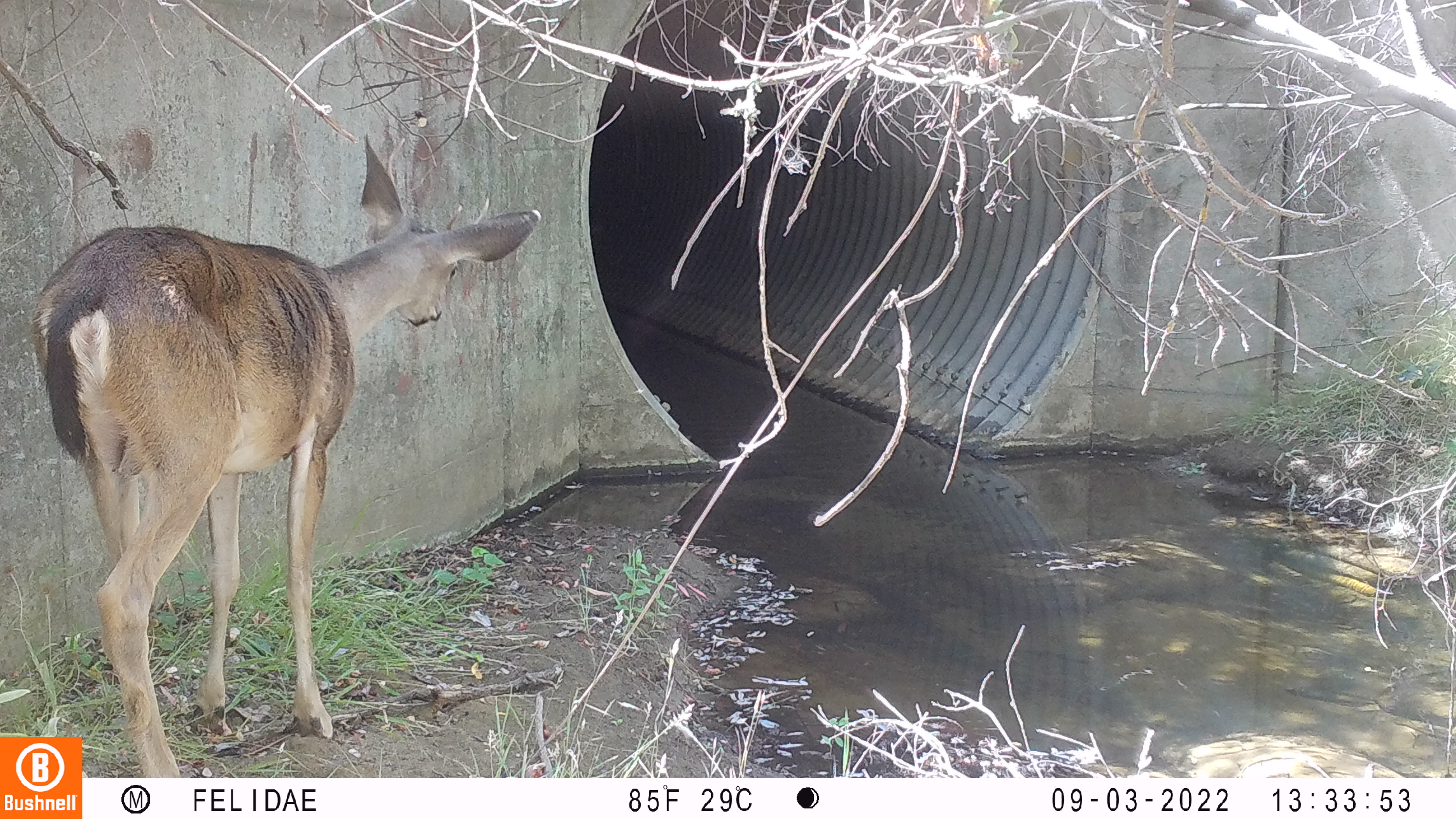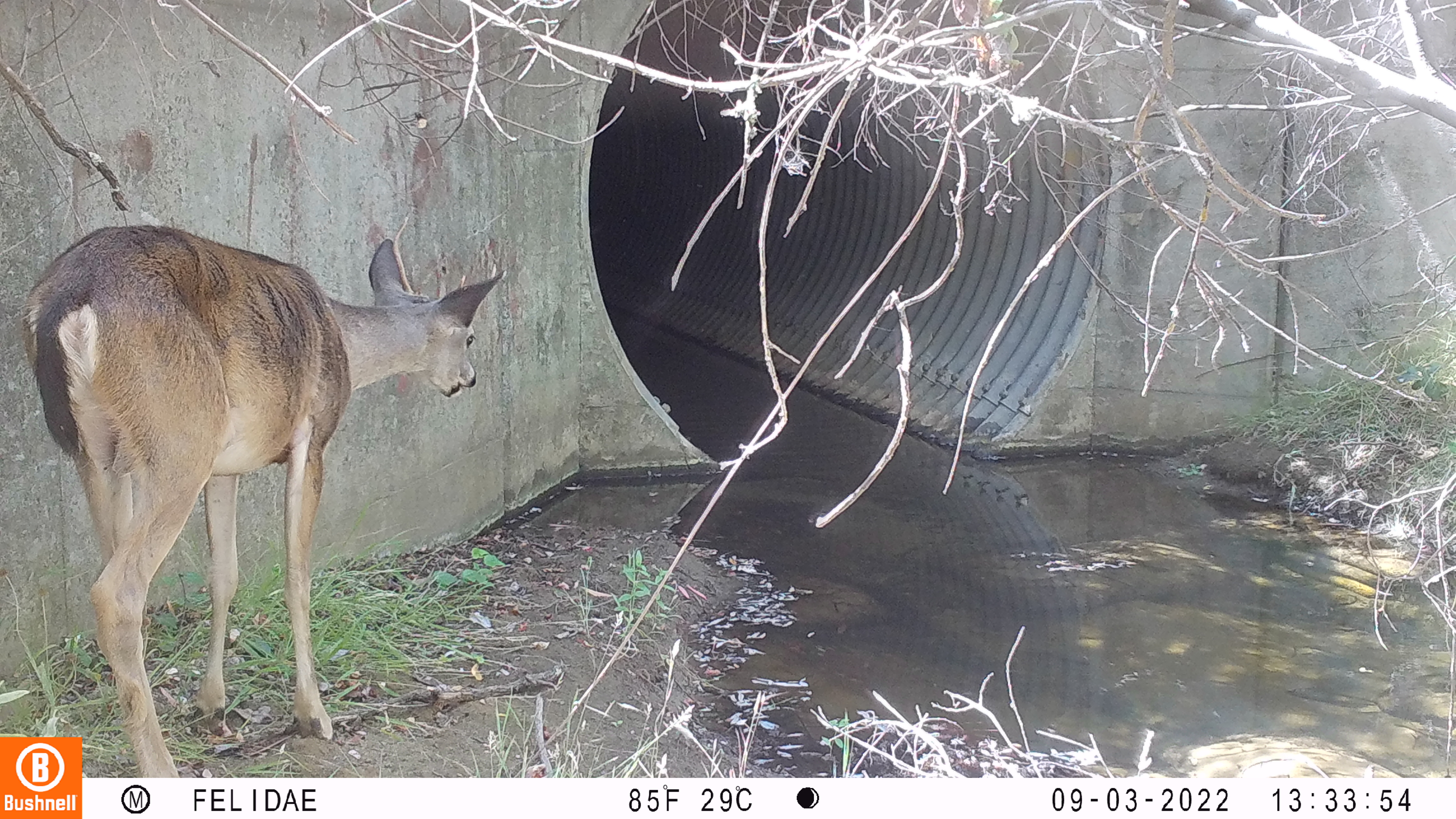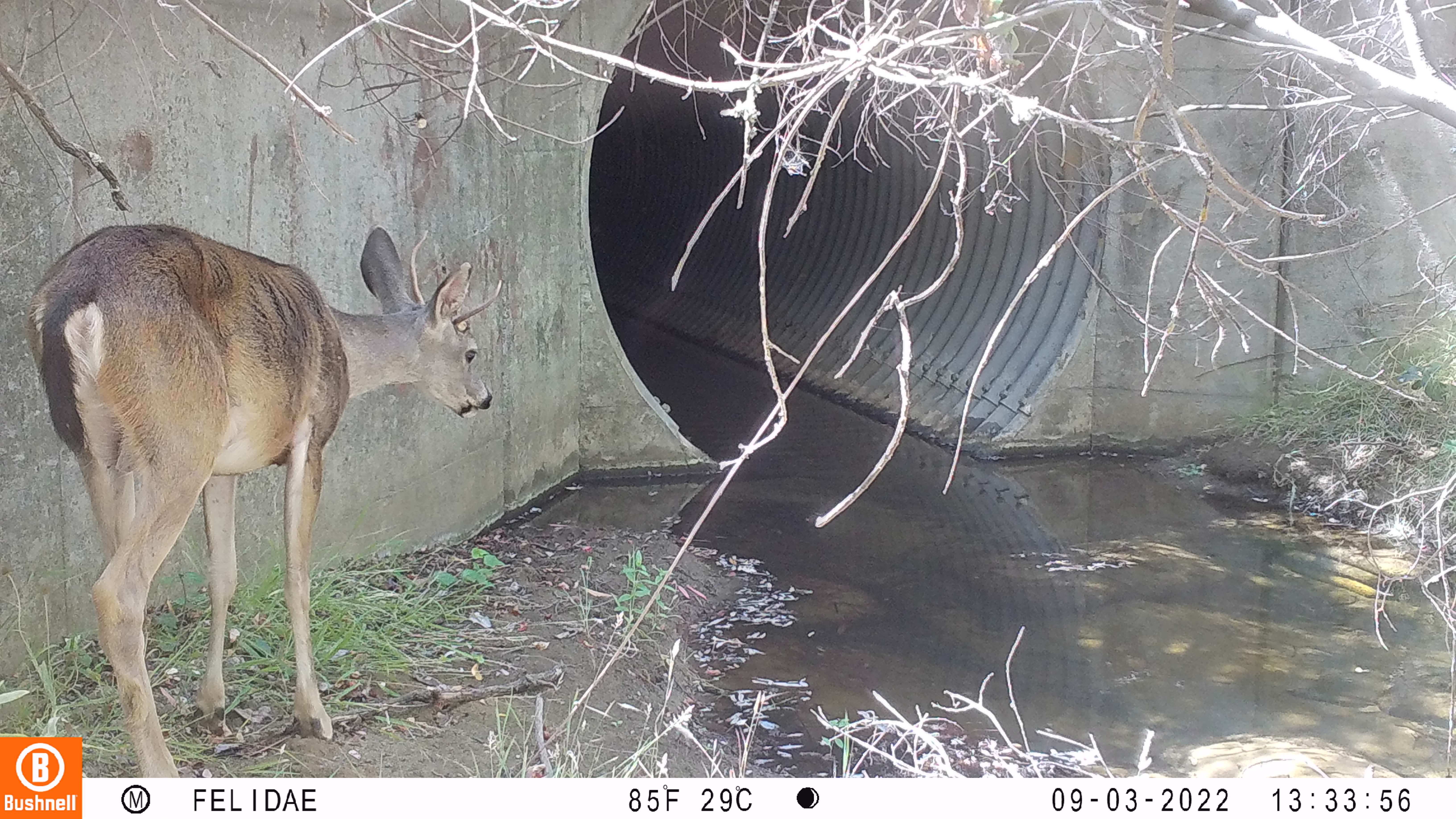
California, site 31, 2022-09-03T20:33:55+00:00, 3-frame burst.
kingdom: Animalia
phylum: Chordata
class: Mammalia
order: Artiodactyla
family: Cervidae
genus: Odocoileus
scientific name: Odocoileus hemionus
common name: mule deer